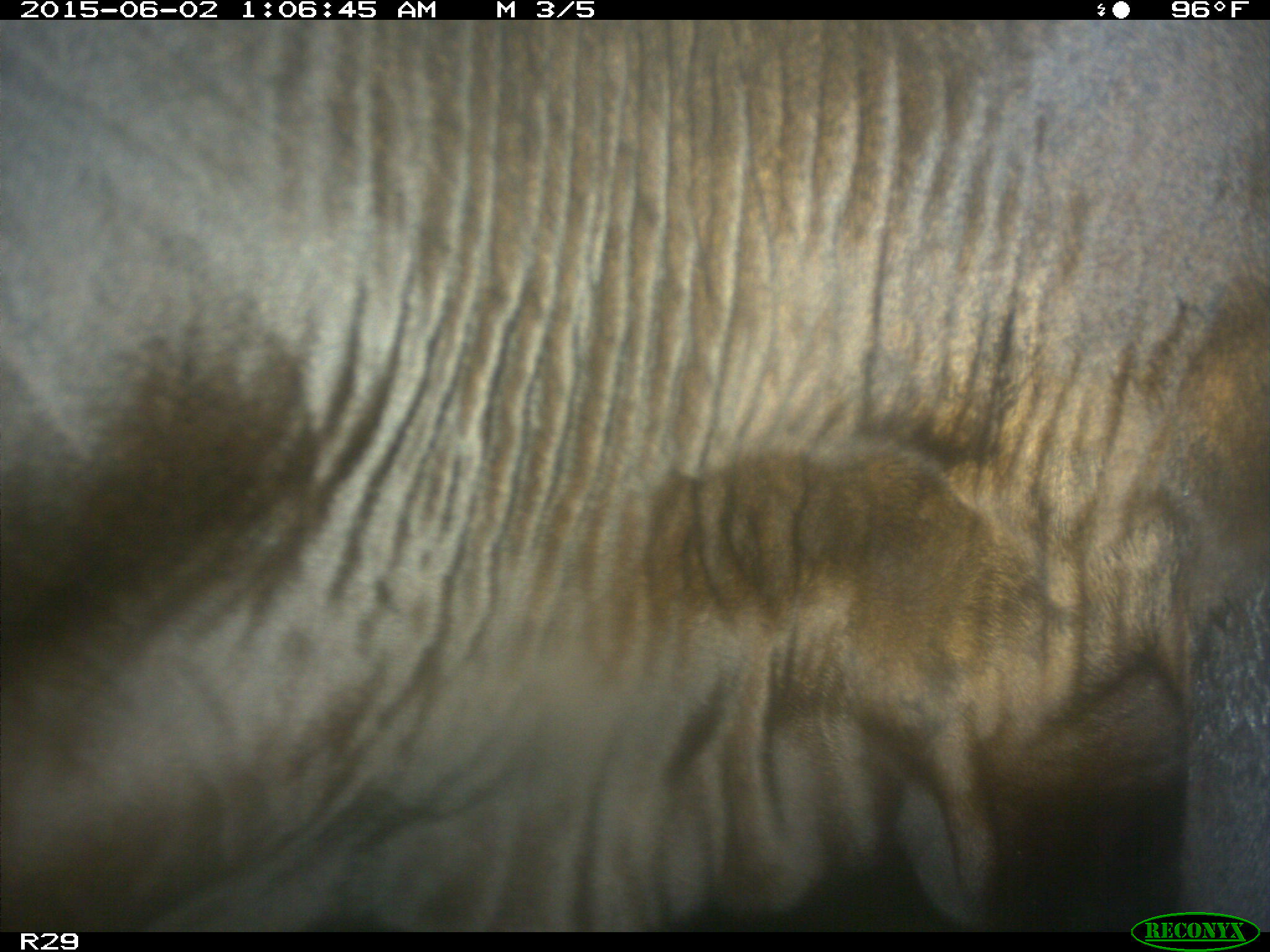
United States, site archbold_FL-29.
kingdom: Animalia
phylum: Chordata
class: Mammalia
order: Artiodactyla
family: Bovidae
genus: Bos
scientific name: Bos taurus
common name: domestic cow